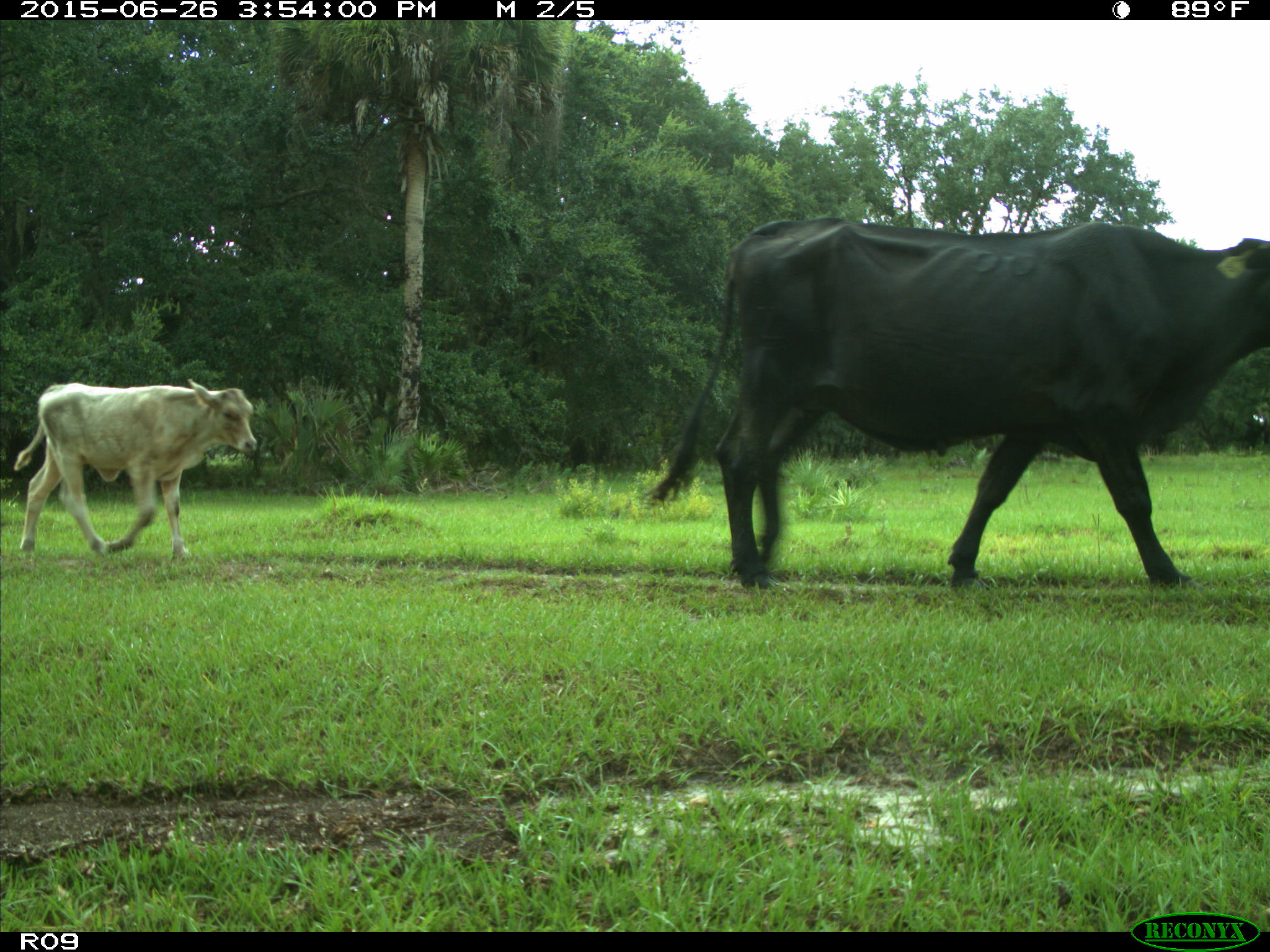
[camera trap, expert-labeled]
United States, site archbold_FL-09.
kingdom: Animalia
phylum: Chordata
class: Mammalia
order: Artiodactyla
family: Bovidae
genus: Bos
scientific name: Bos taurus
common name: domestic cow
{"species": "Bos taurus (domestic cow)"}